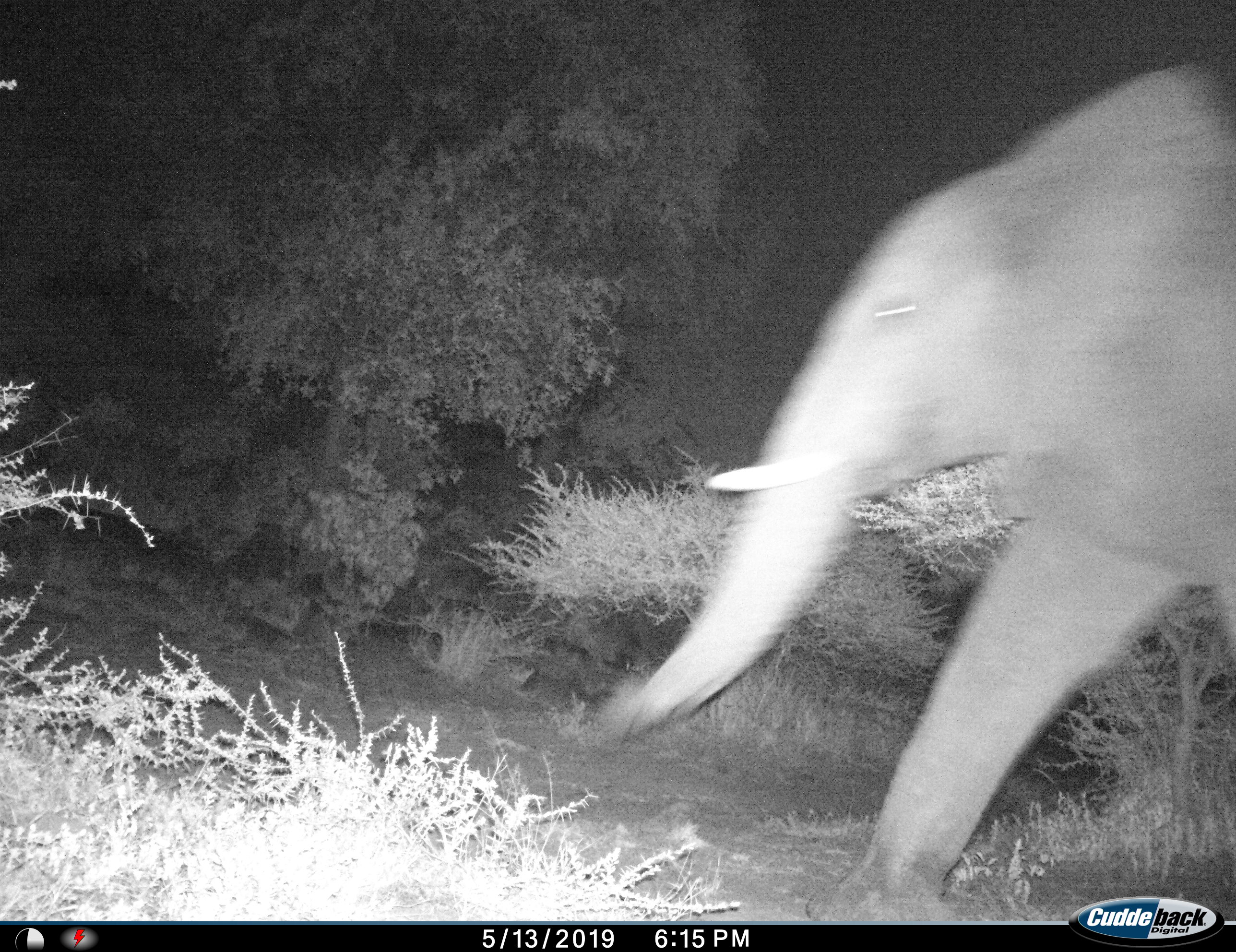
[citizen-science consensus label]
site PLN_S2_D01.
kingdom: Animalia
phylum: Chordata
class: Mammalia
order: Proboscidea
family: Elephantidae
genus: Loxodonta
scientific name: Loxodonta africana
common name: african bush elephant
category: elephant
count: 1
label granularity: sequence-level